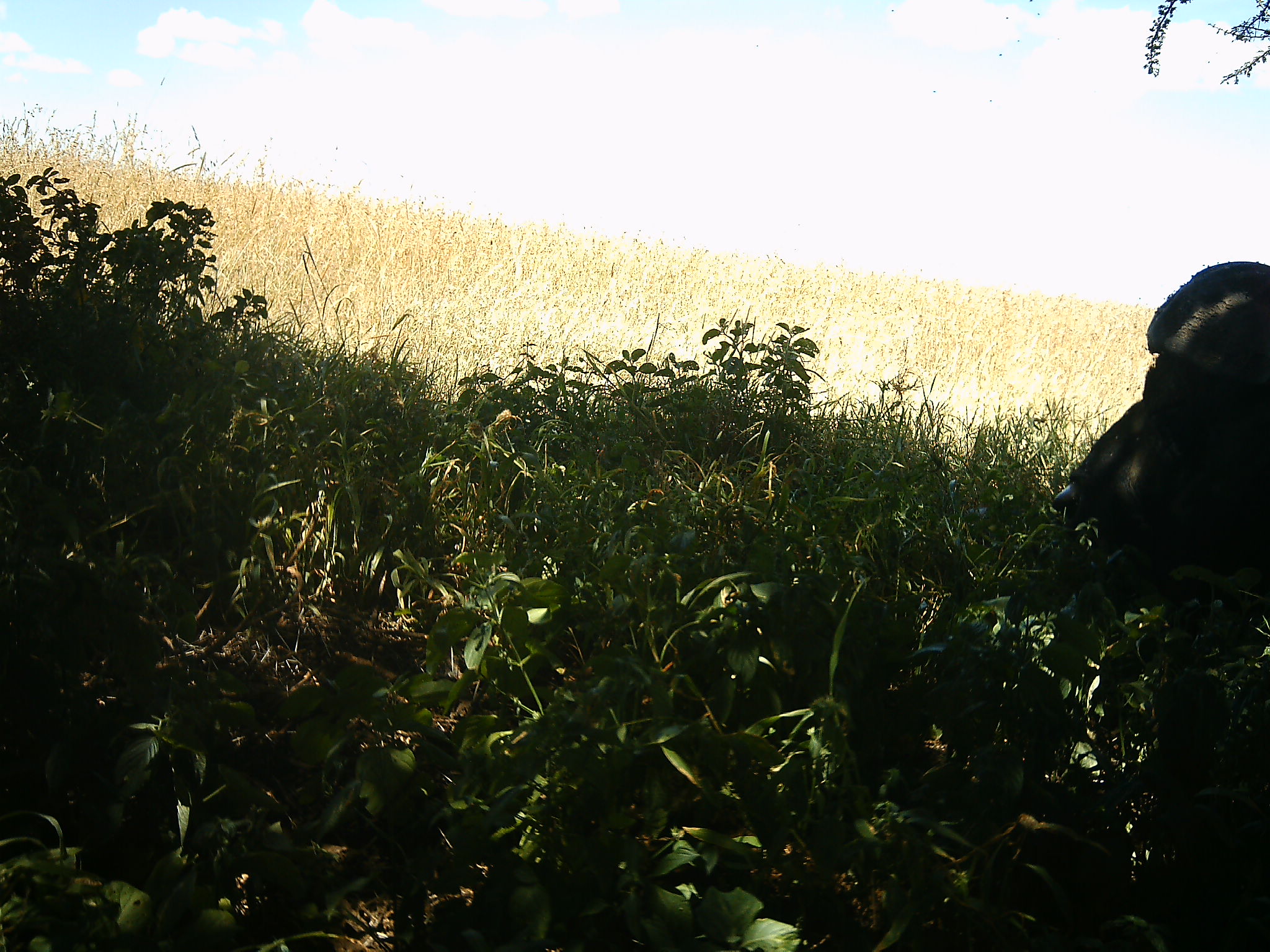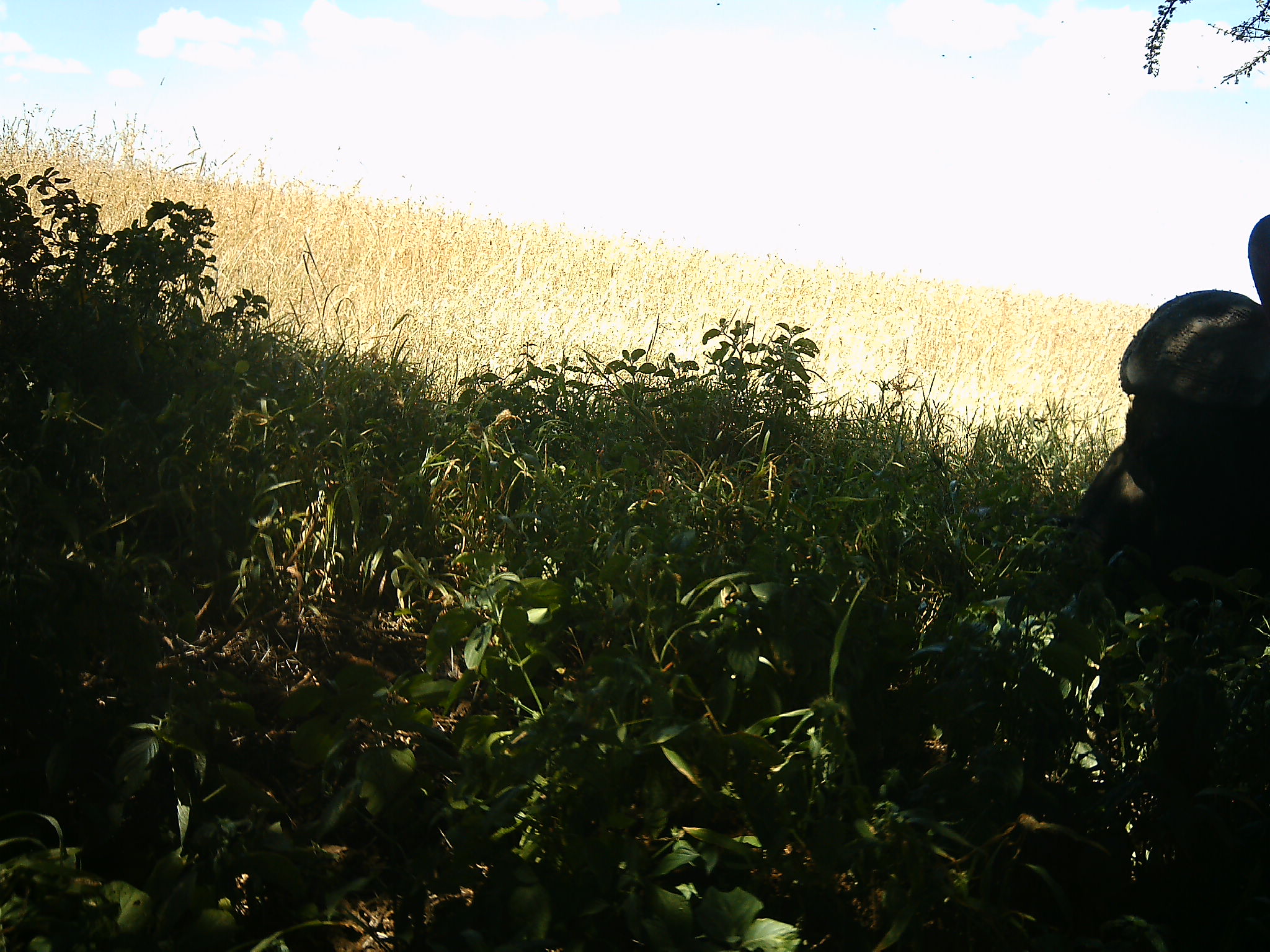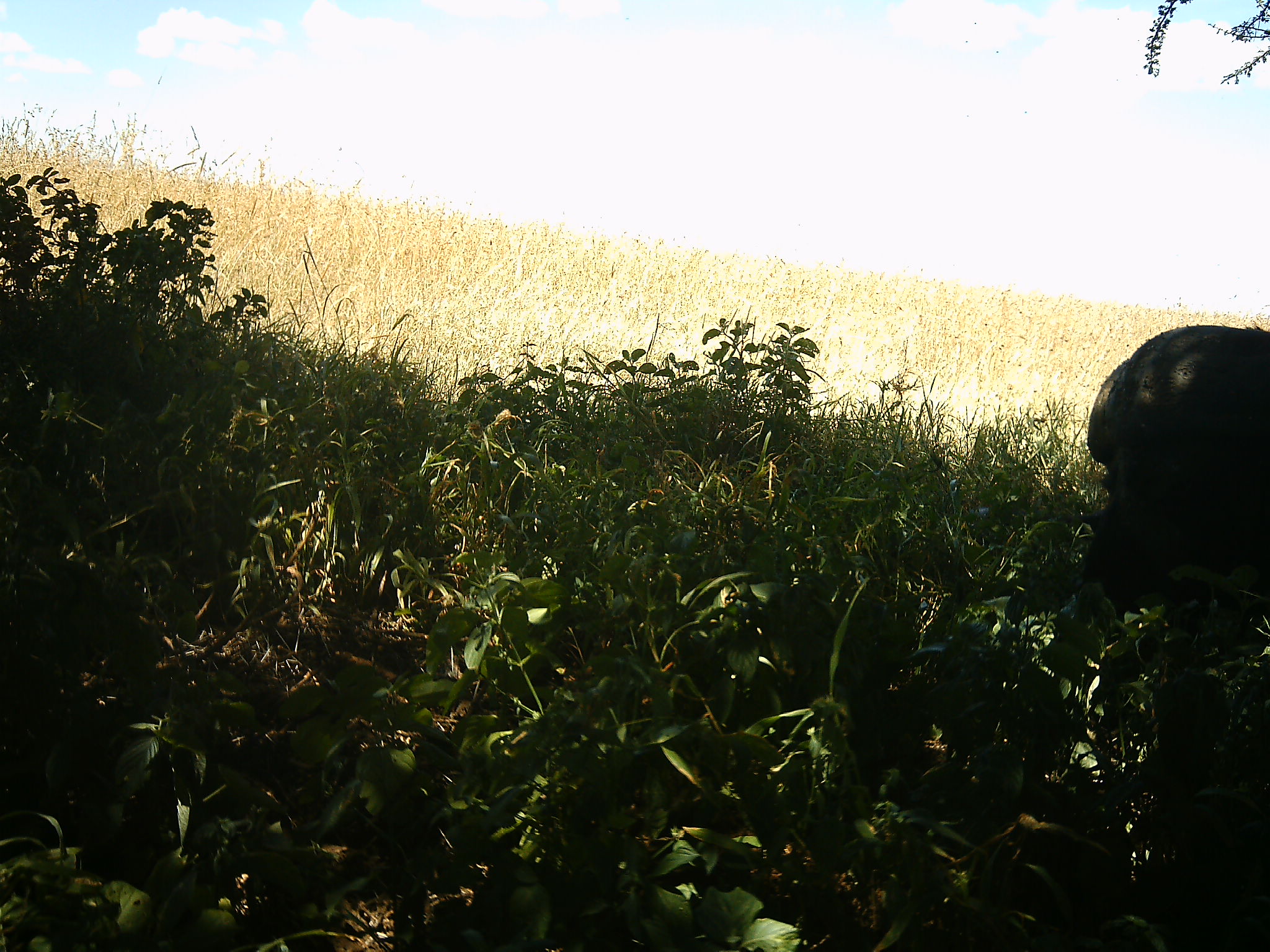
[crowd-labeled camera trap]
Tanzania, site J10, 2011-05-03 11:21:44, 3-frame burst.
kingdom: Animalia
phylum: Chordata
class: Mammalia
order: Artiodactyla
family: Bovidae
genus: Syncerus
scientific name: Syncerus caffer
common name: cape buffalo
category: buffalo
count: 1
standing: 18%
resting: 9%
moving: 0%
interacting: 0%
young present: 0%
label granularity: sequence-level